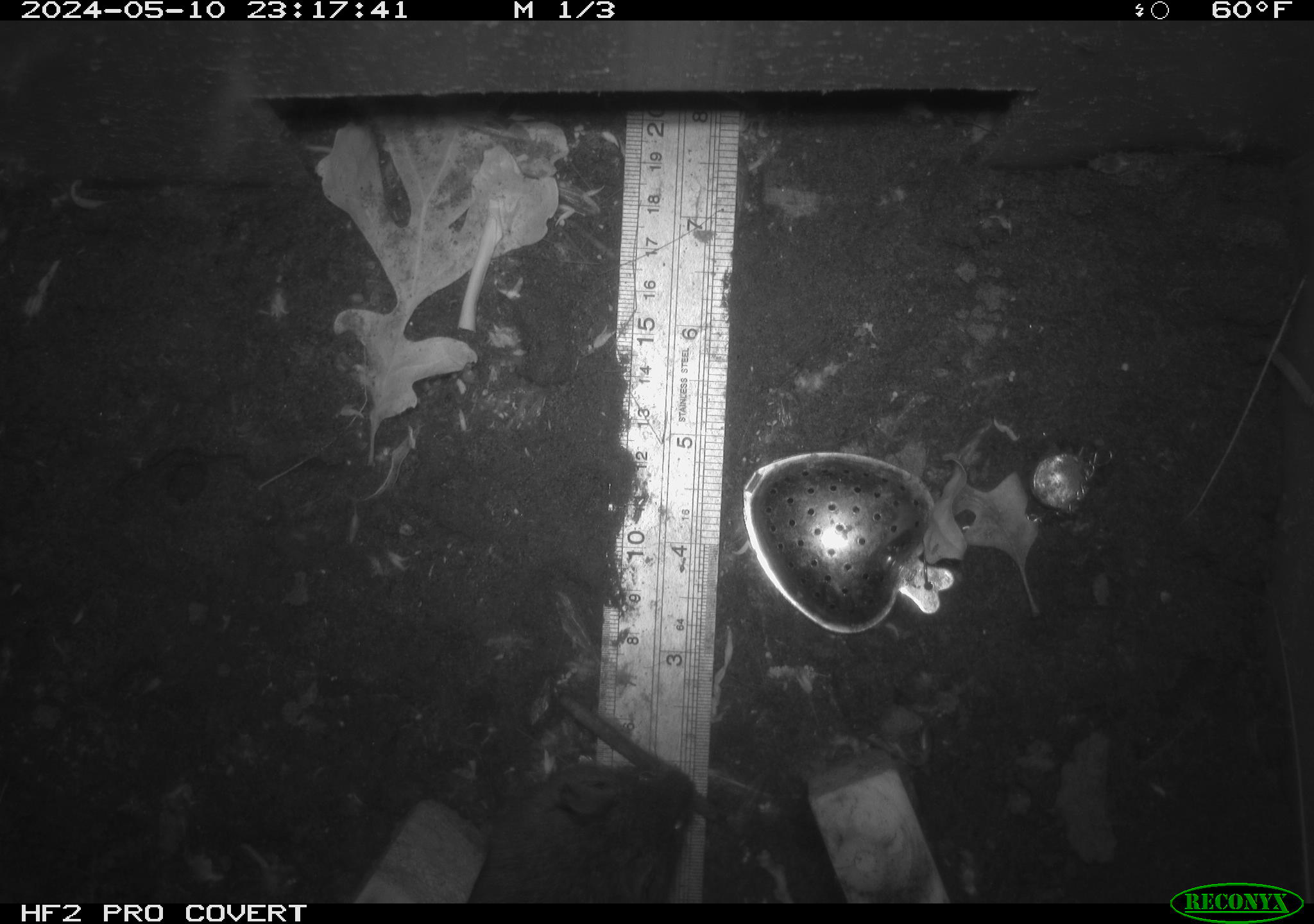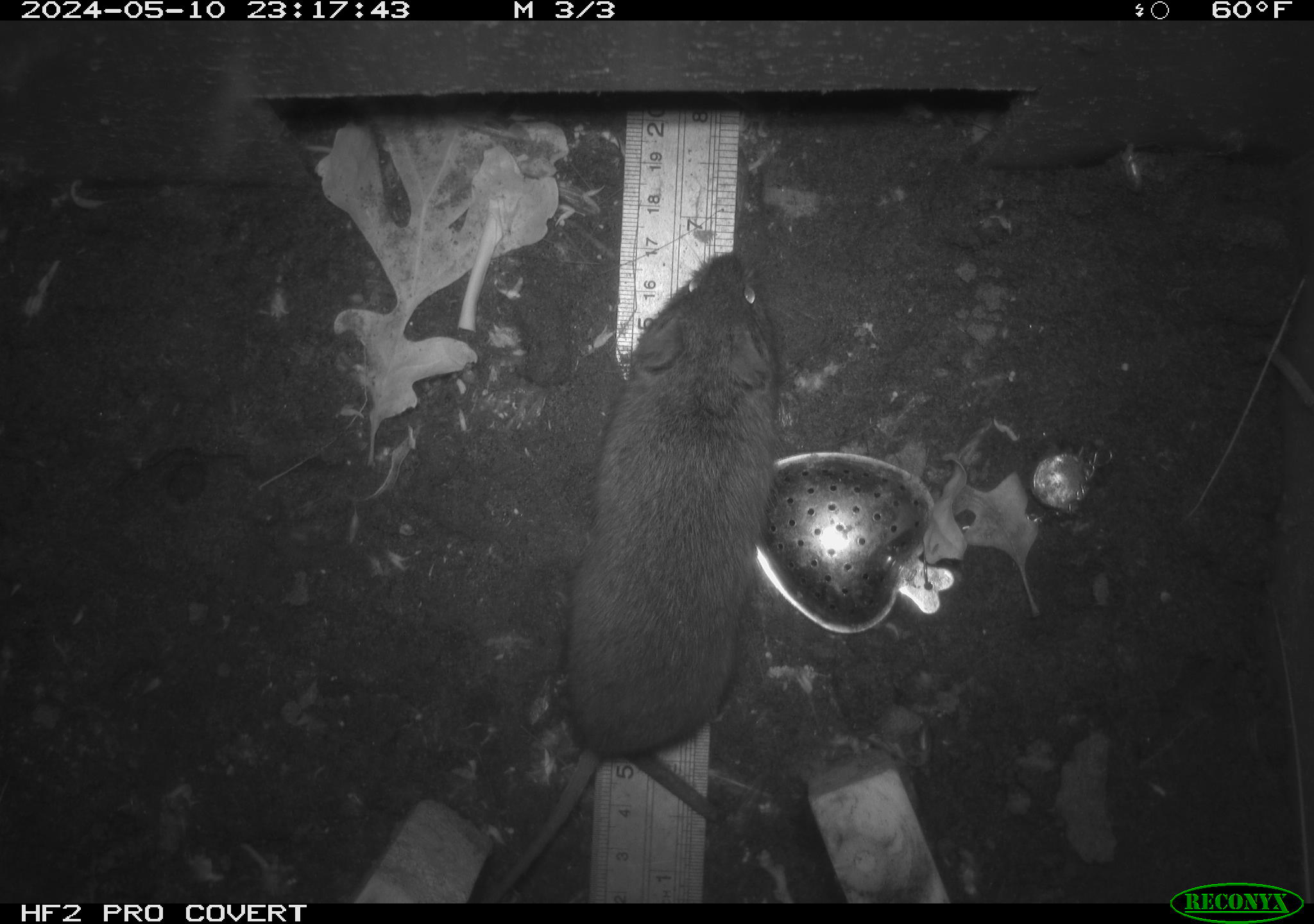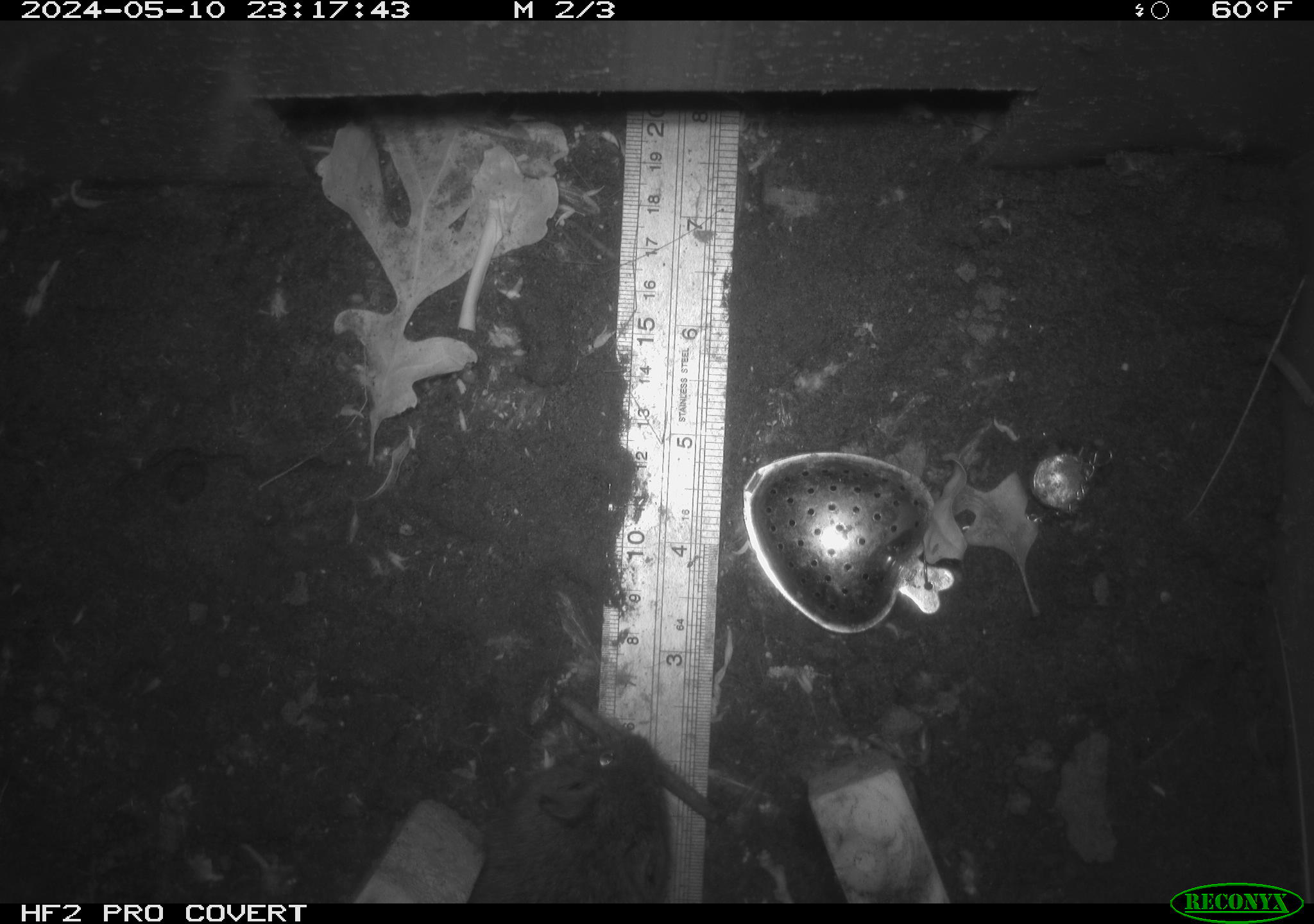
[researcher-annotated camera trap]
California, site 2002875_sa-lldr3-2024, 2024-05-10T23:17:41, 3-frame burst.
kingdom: Animalia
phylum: Chordata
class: Mammalia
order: Rodentia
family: Cricetidae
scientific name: Arvicolinae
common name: voles, lemmings, and muskrats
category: arvicolinae subfamily